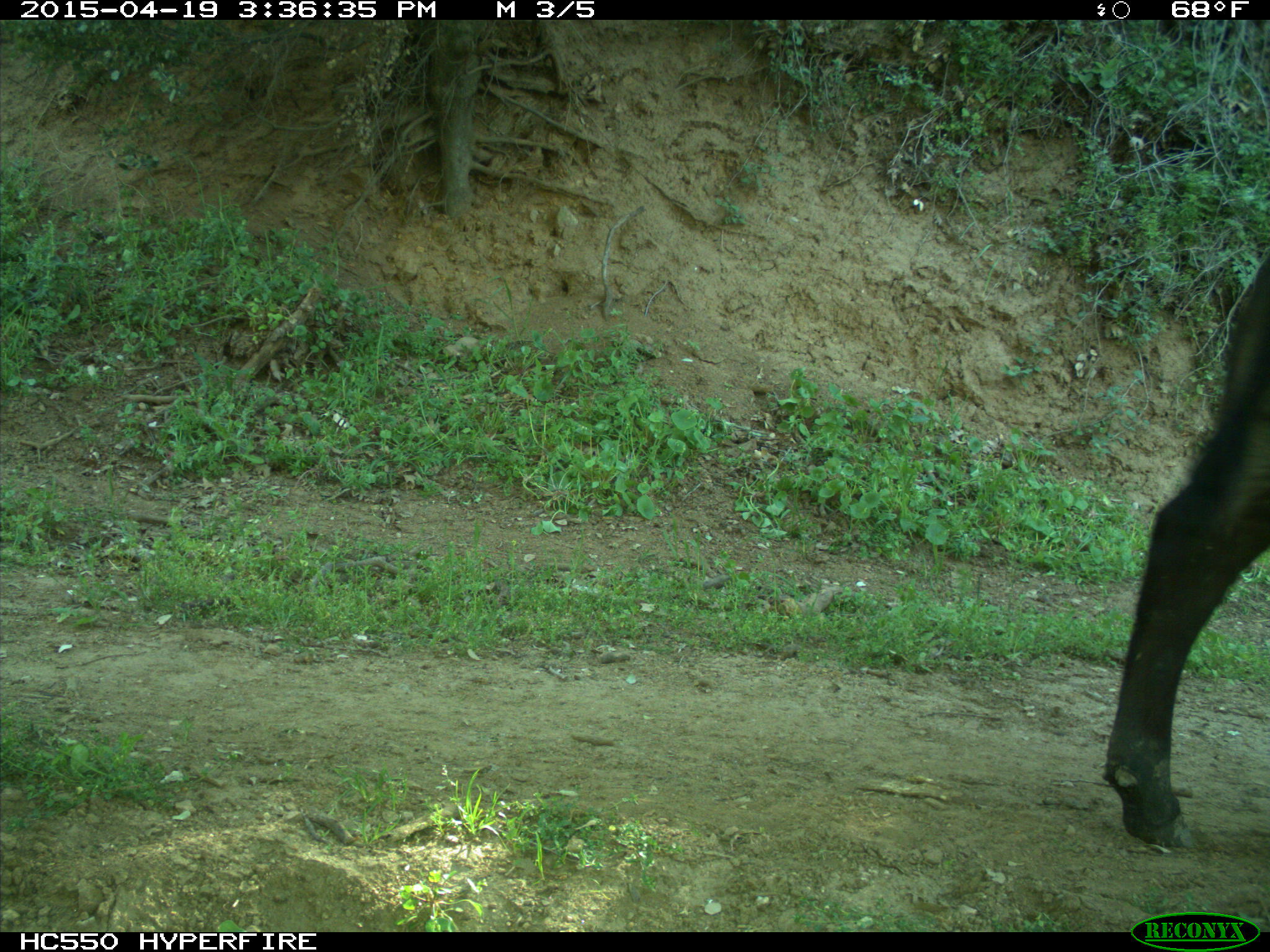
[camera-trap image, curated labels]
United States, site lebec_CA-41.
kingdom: Animalia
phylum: Chordata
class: Mammalia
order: Artiodactyla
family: Bovidae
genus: Bos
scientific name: Bos taurus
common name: domestic cow